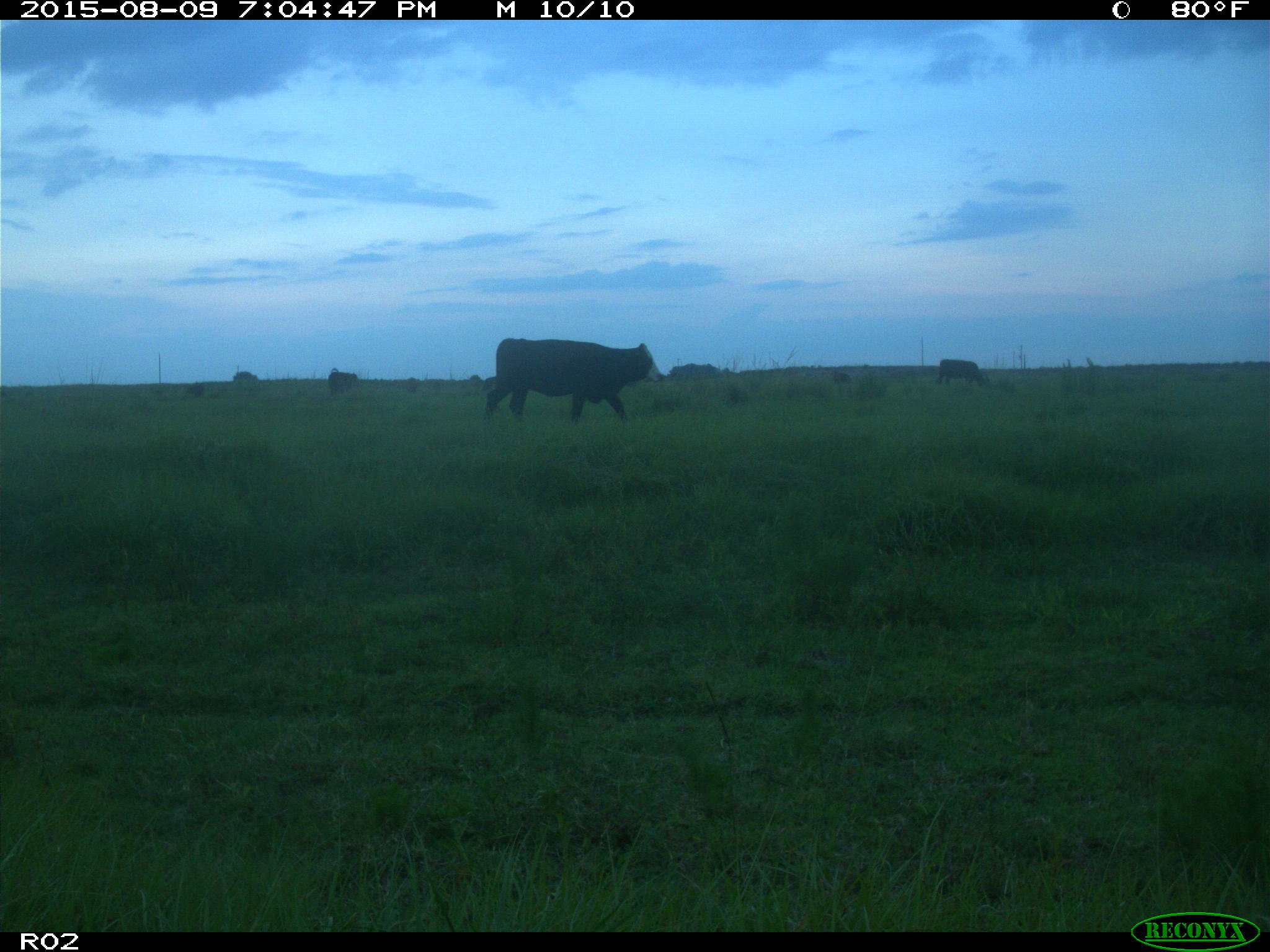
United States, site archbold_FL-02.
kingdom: Animalia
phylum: Chordata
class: Mammalia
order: Artiodactyla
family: Bovidae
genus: Bos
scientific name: Bos taurus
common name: domestic cow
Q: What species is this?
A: Bos taurus (domestic cow).